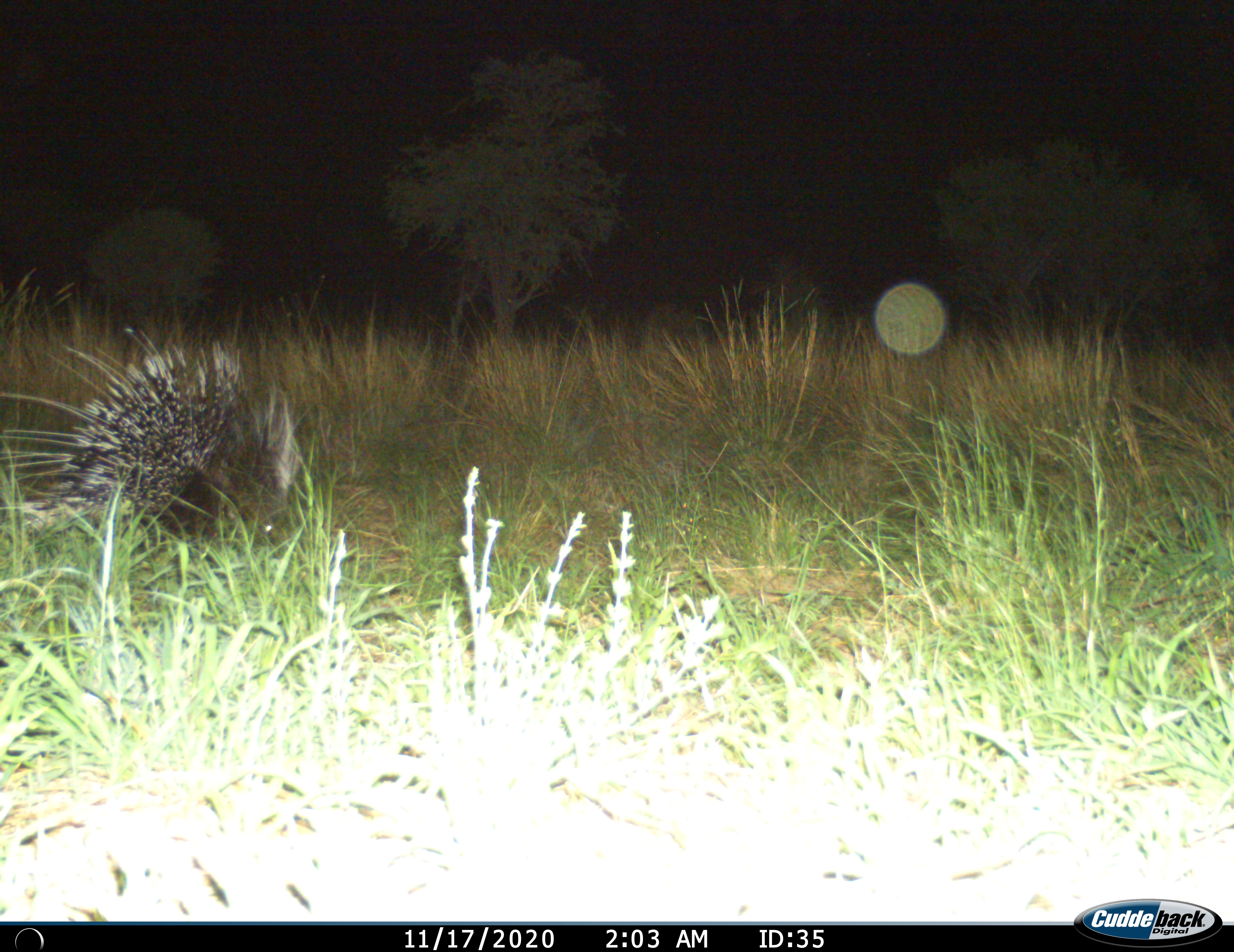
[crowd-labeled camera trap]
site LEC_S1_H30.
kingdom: Animalia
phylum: Chordata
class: Mammalia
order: Rodentia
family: Hystricidae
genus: Hystrix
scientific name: Hystrix cristata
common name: crested porcupine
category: porcupine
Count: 1.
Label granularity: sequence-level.